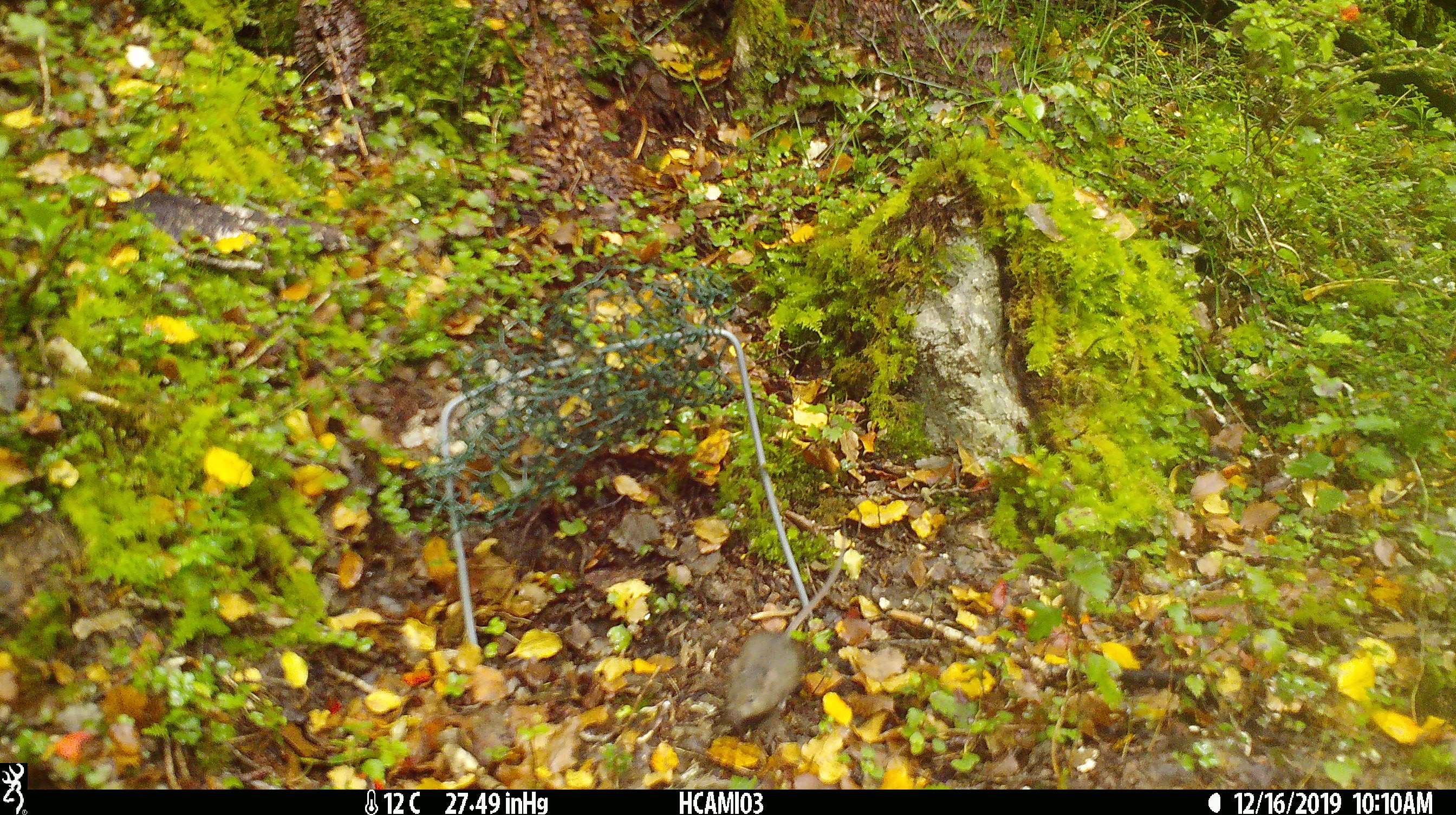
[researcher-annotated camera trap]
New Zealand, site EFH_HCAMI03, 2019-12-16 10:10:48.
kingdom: Animalia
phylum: Chordata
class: Mammalia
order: Rodentia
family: Muridae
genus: Mus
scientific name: Mus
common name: mouse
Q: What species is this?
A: Mouse (Mus).